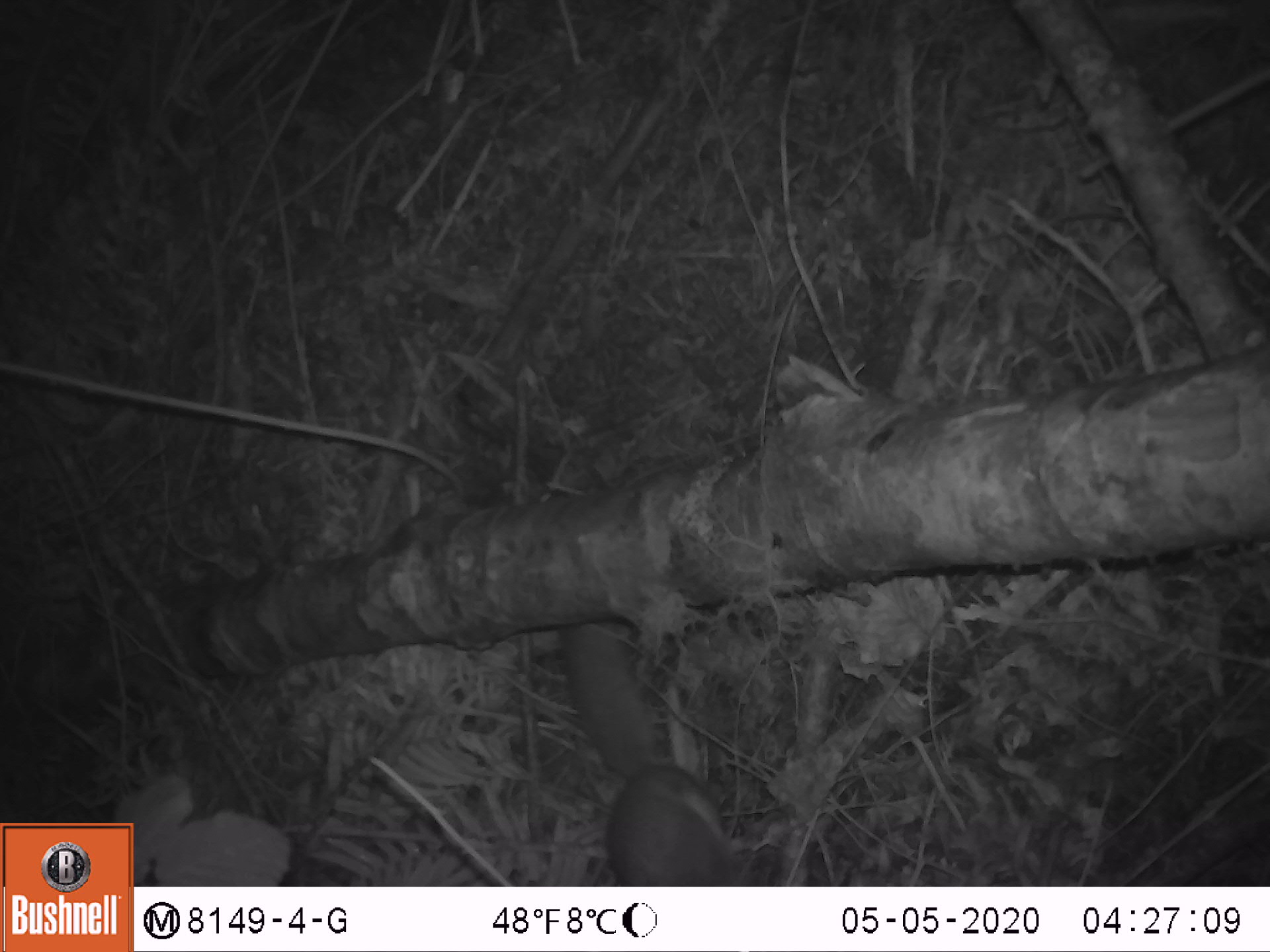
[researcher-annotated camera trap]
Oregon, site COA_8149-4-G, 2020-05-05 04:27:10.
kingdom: Animalia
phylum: Chordata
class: Mammalia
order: Rodentia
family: Sciuridae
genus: Glaucomys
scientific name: Glaucomys oregonensis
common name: humboldt's flying squirrel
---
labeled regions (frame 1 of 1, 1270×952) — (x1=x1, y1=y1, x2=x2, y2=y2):
humboldt's flying squirrel: (x1=535, y1=611, x2=755, y2=881)